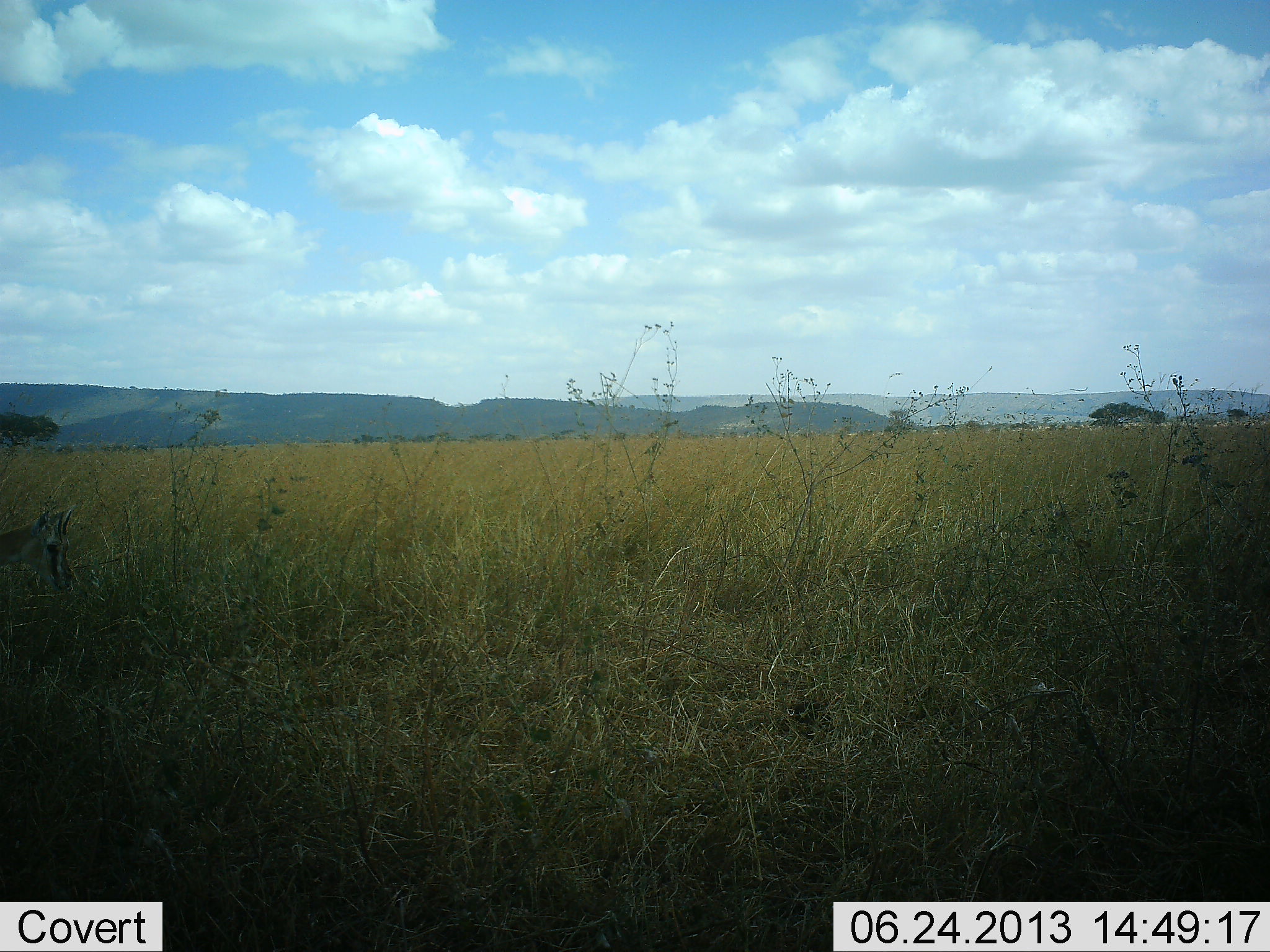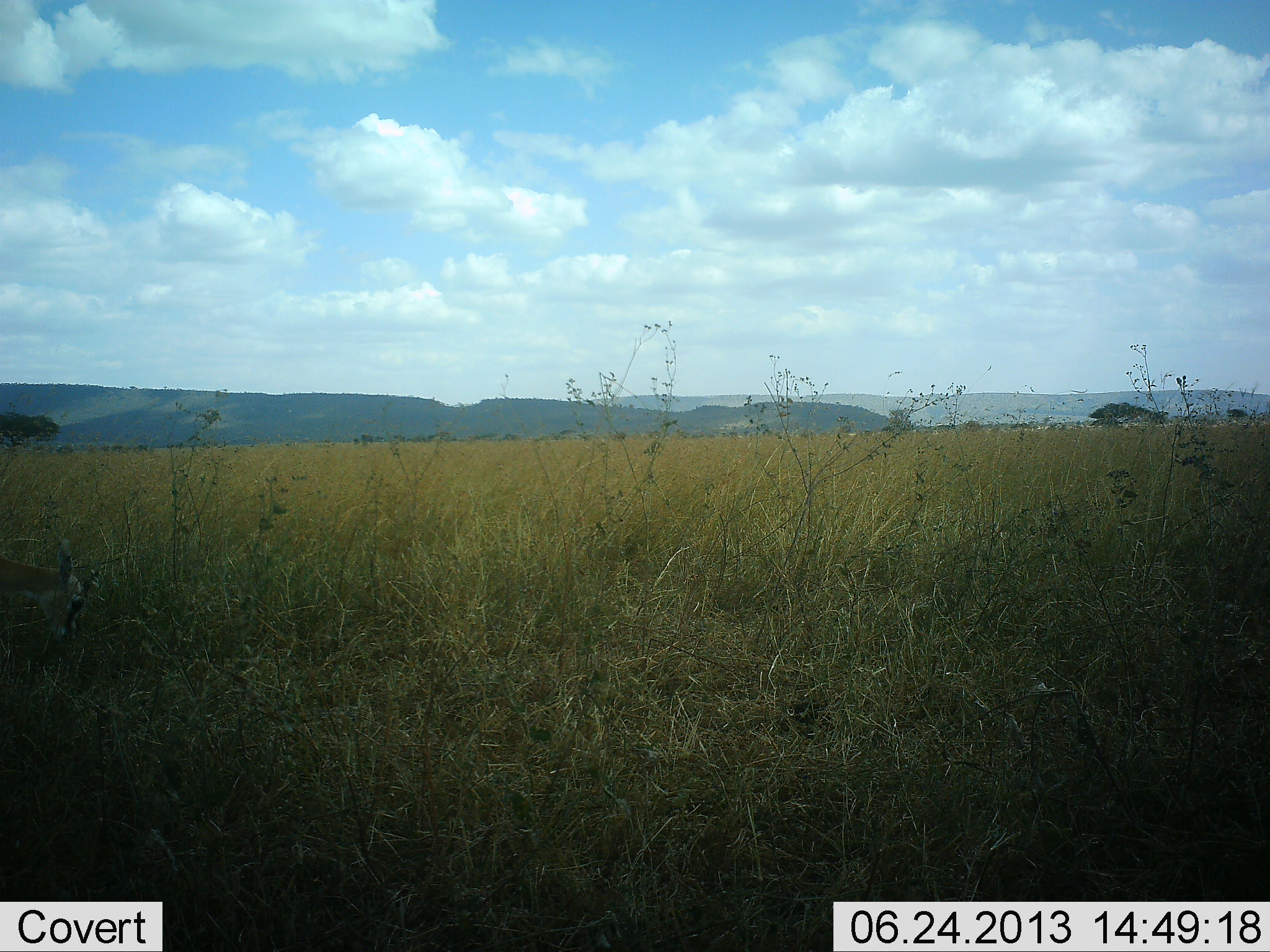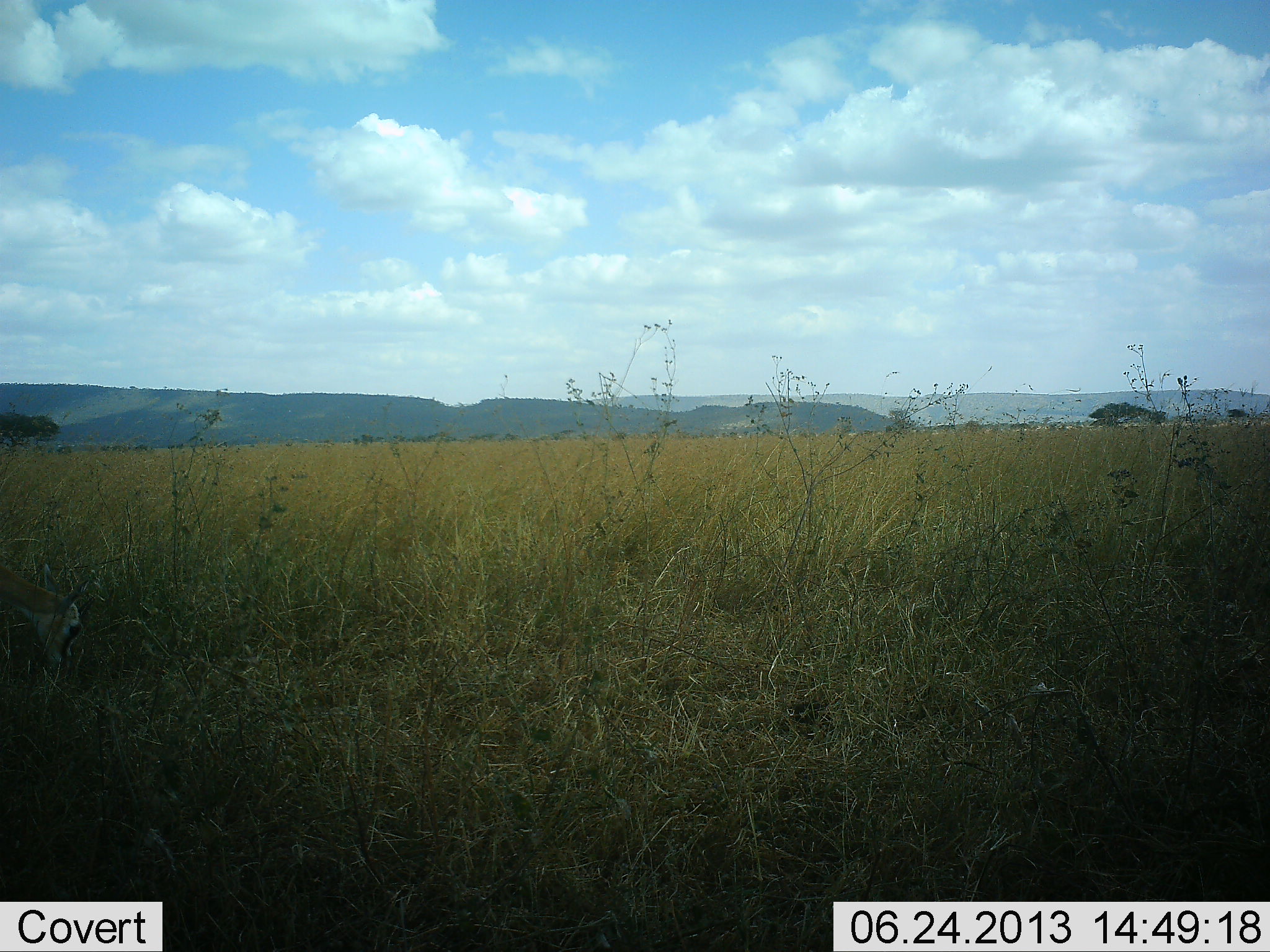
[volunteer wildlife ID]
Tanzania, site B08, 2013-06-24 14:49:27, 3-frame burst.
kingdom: Animalia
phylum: Chordata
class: Mammalia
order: Artiodactyla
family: Bovidae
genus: Eudorcas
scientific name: Eudorcas thomsonii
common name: thomson's gazelle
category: gazellethomsons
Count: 1.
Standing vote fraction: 11%.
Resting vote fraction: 0%.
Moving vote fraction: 0%.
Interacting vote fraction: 0%.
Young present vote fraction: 0%.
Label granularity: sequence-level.